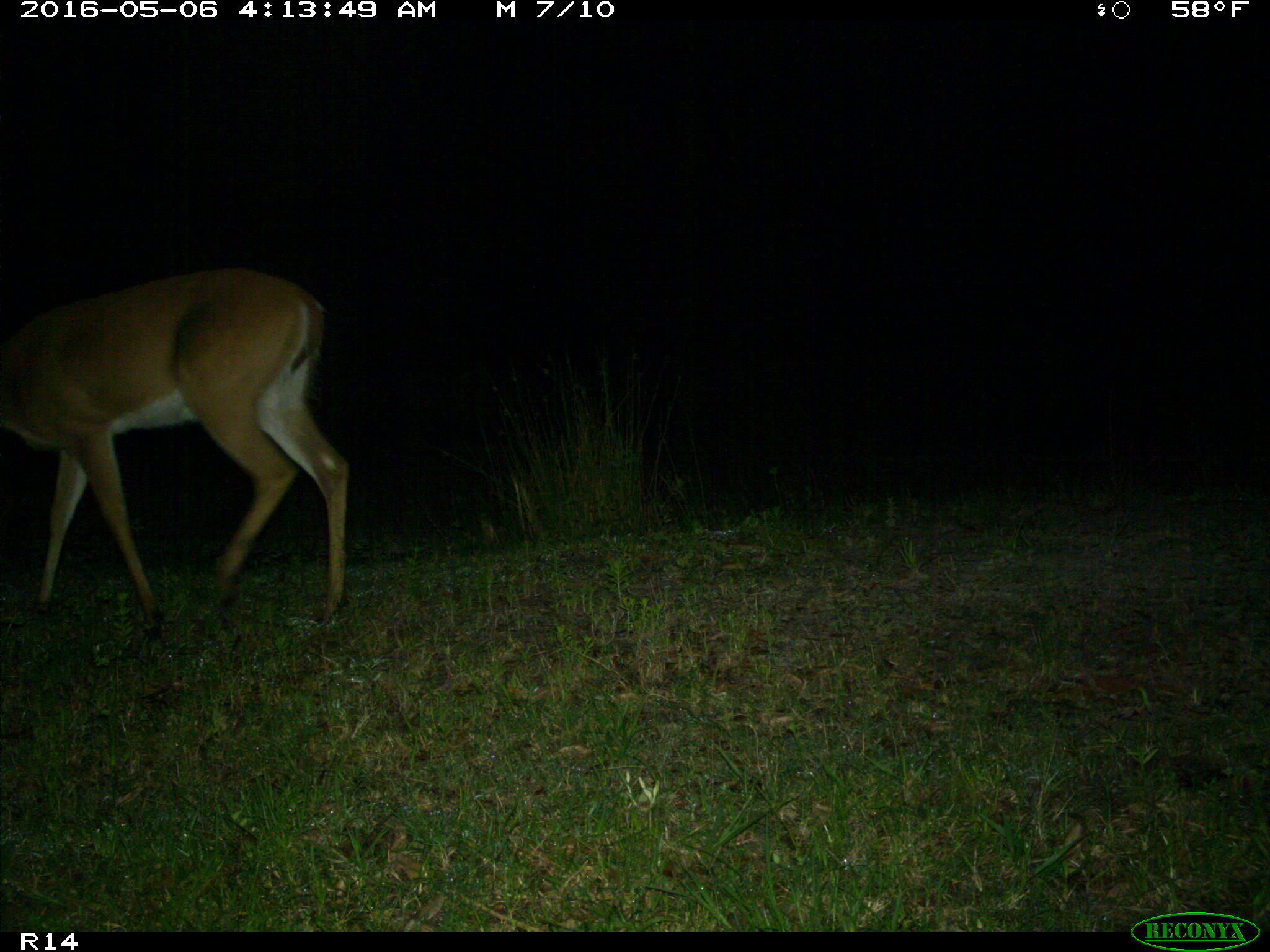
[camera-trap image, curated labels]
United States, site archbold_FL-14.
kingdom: Animalia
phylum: Chordata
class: Mammalia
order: Artiodactyla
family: Cervidae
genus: Odocoileus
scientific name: Odocoileus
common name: deer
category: unidentified deer